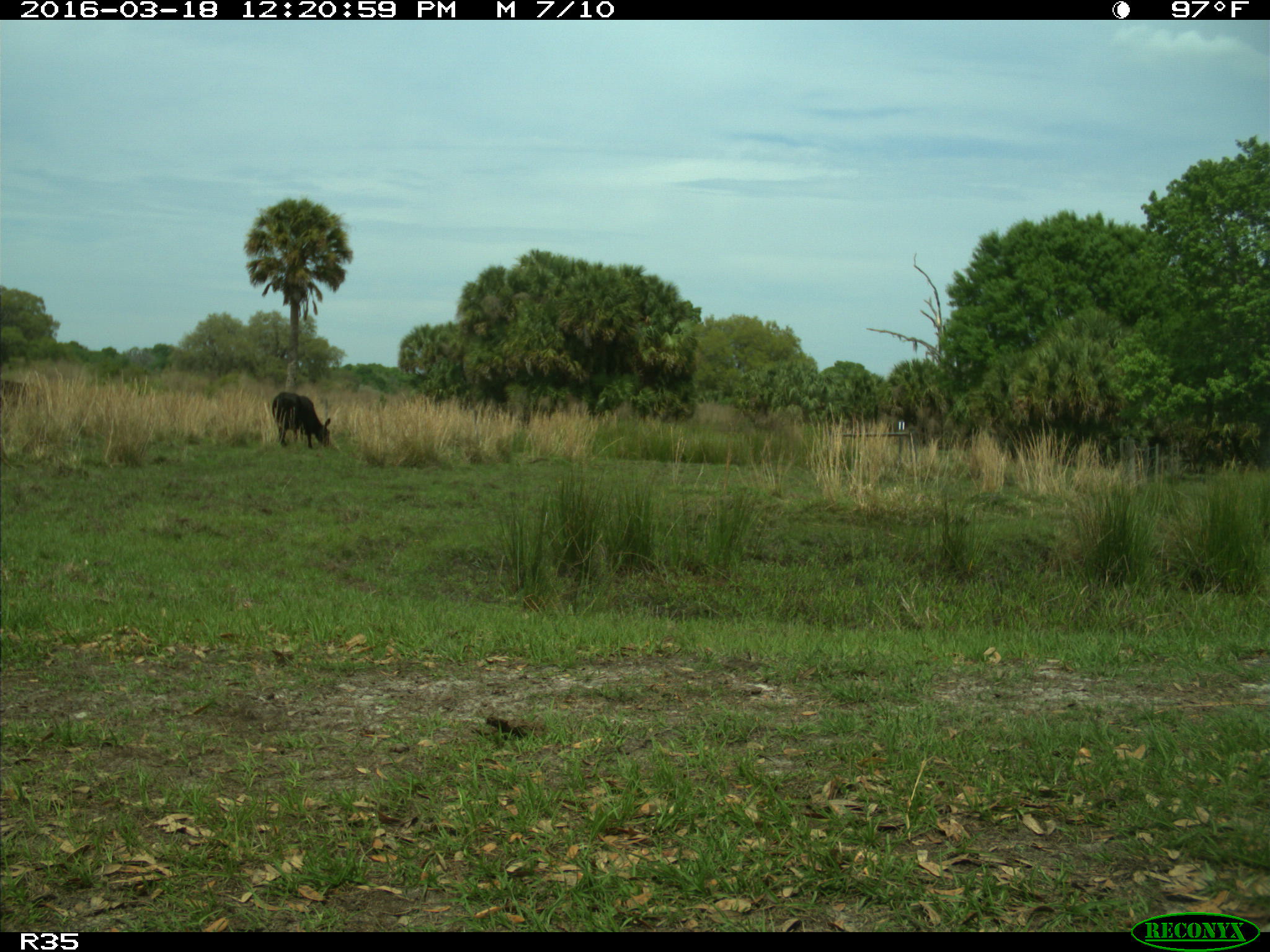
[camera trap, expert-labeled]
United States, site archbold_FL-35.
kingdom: Animalia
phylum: Chordata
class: Mammalia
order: Artiodactyla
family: Bovidae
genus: Bos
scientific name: Bos taurus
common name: domestic cow